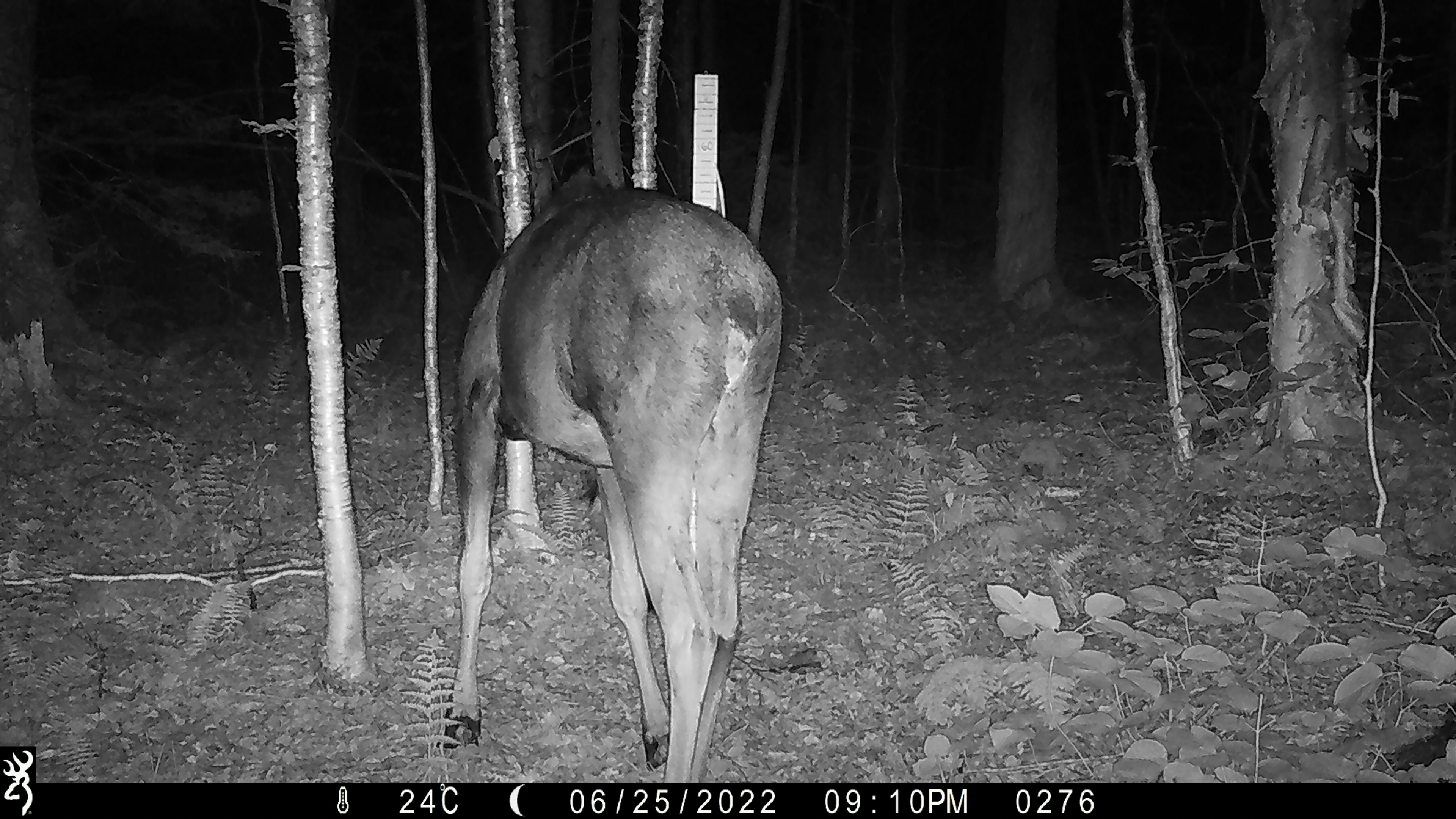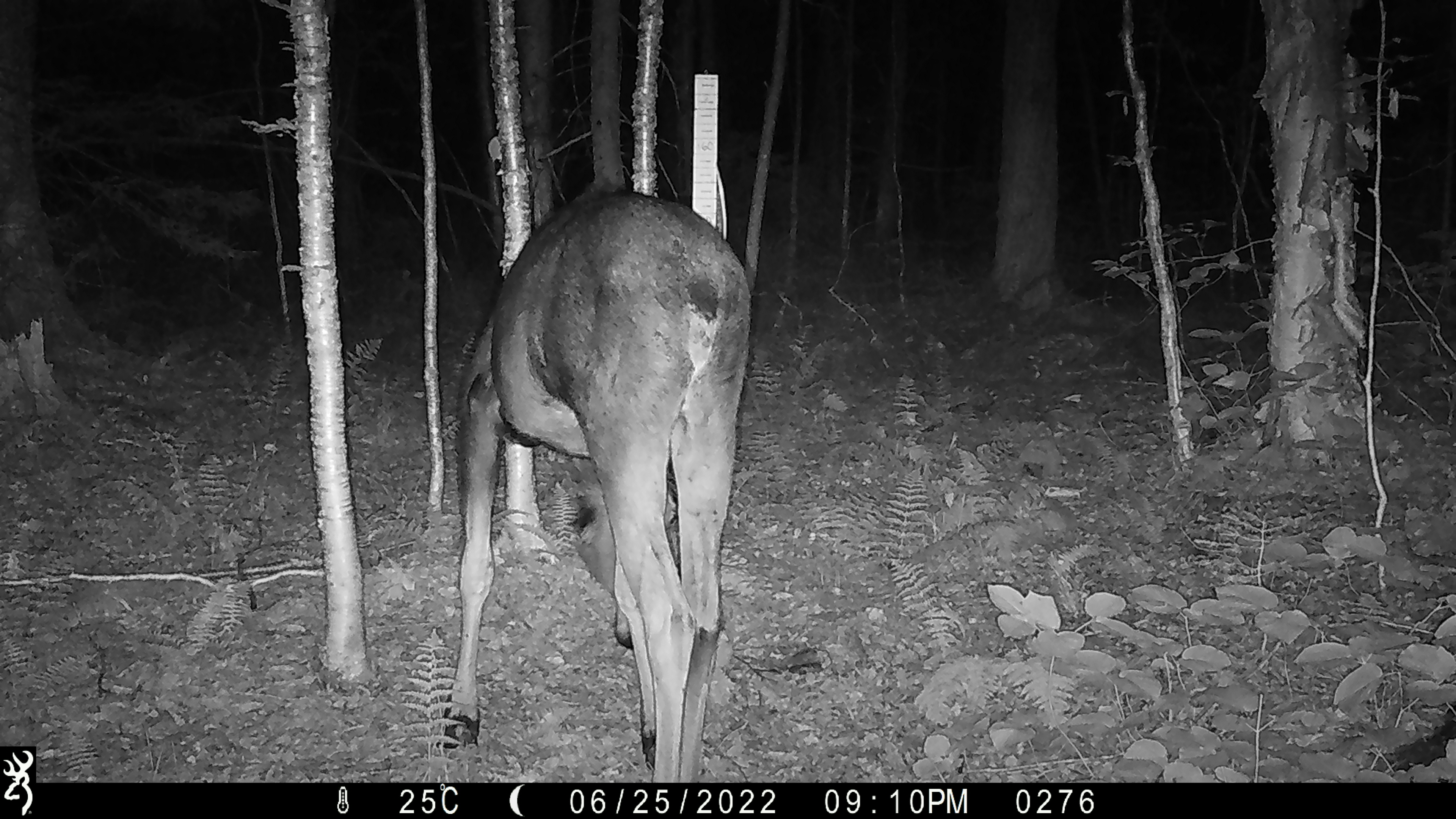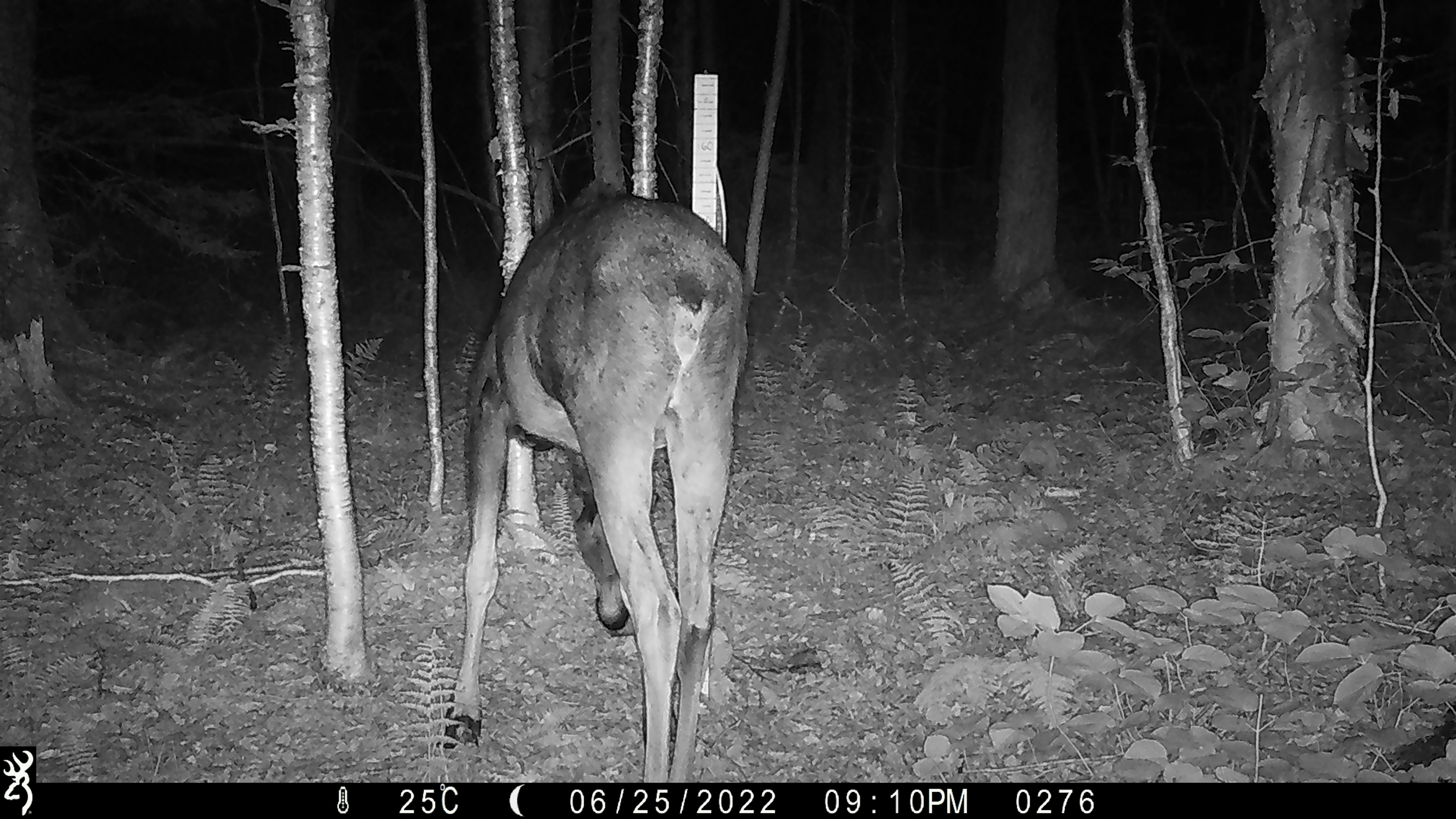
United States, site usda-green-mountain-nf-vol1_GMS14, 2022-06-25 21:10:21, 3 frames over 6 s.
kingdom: Animalia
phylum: Chordata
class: Mammalia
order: Artiodactyla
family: Cervidae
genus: Alces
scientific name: Alces alces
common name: moose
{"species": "moose (Alces alces)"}